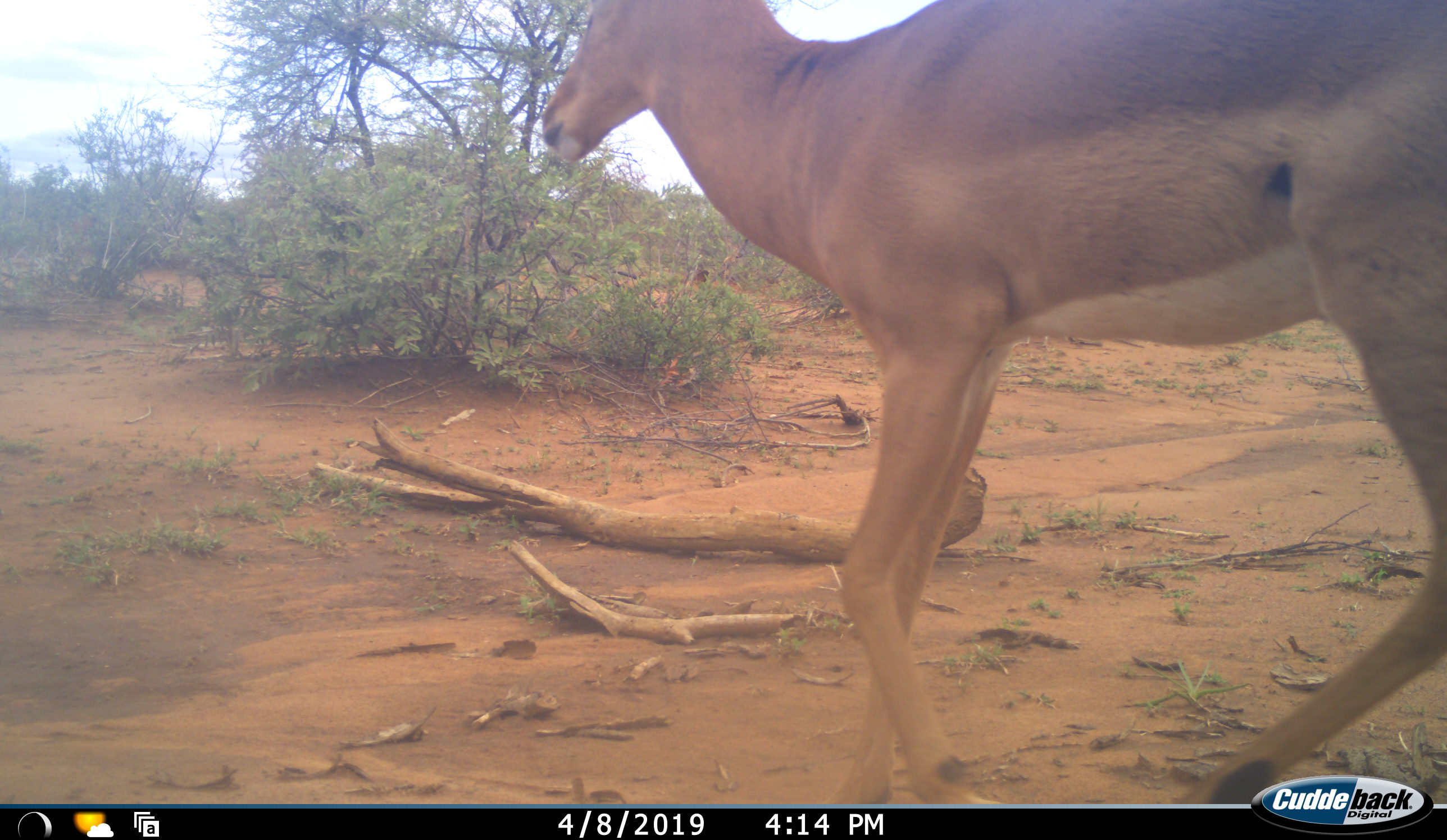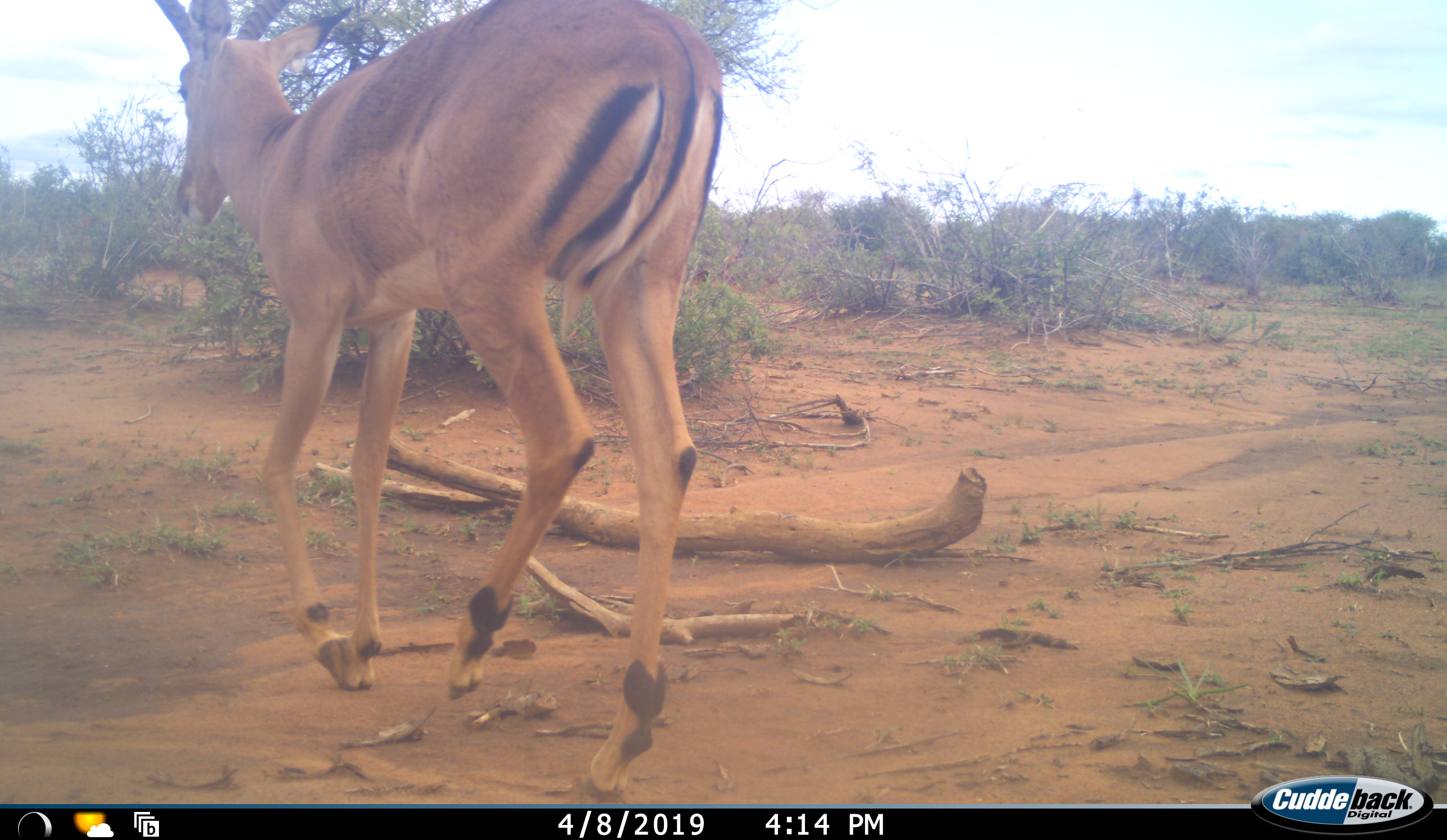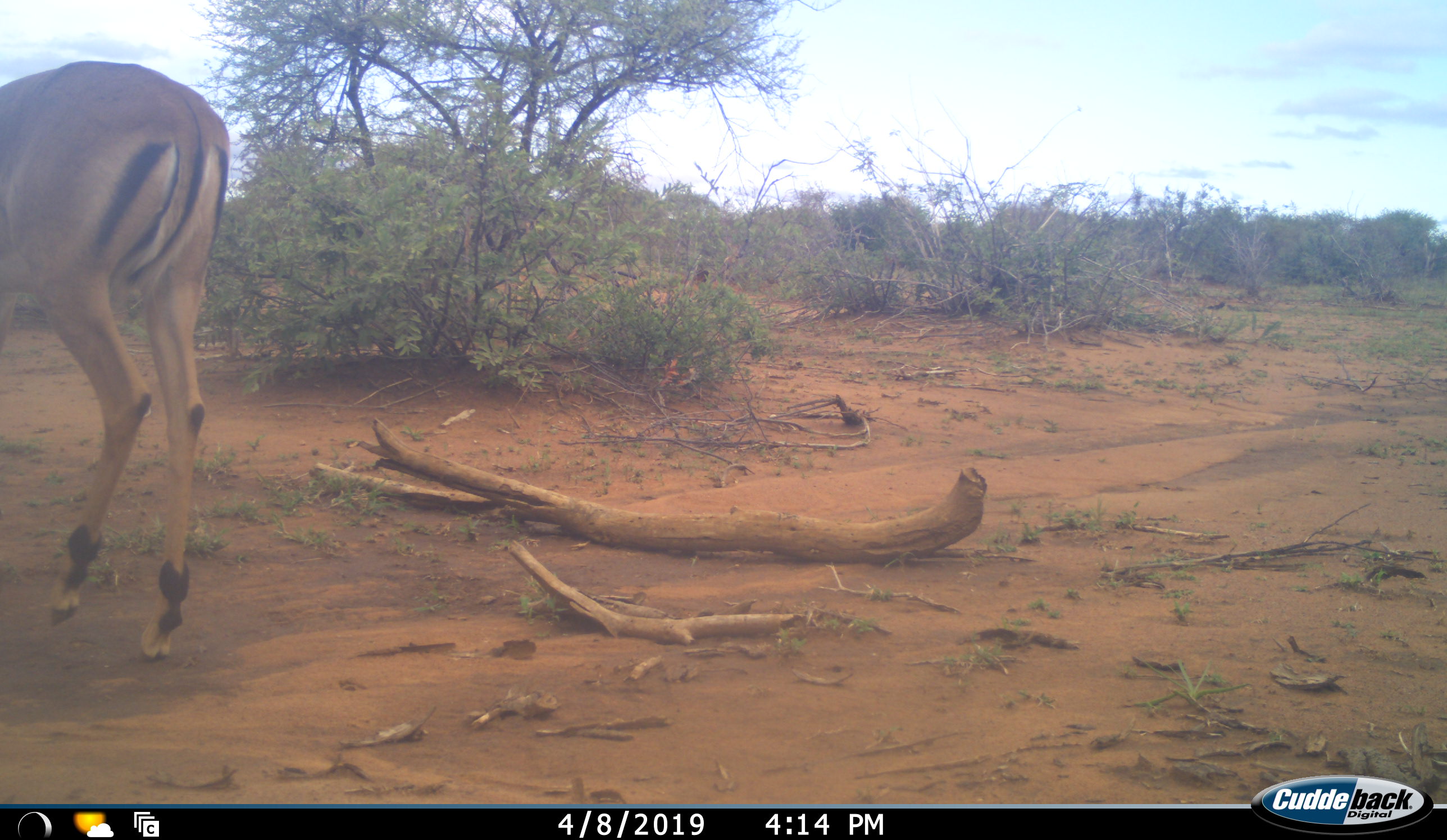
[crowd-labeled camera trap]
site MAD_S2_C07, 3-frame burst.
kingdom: Animalia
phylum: Chordata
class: Mammalia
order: Artiodactyla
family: Bovidae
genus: Aepyceros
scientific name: Aepyceros melampus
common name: impala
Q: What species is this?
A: Impala (Aepyceros melampus).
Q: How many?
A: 1.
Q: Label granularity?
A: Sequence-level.